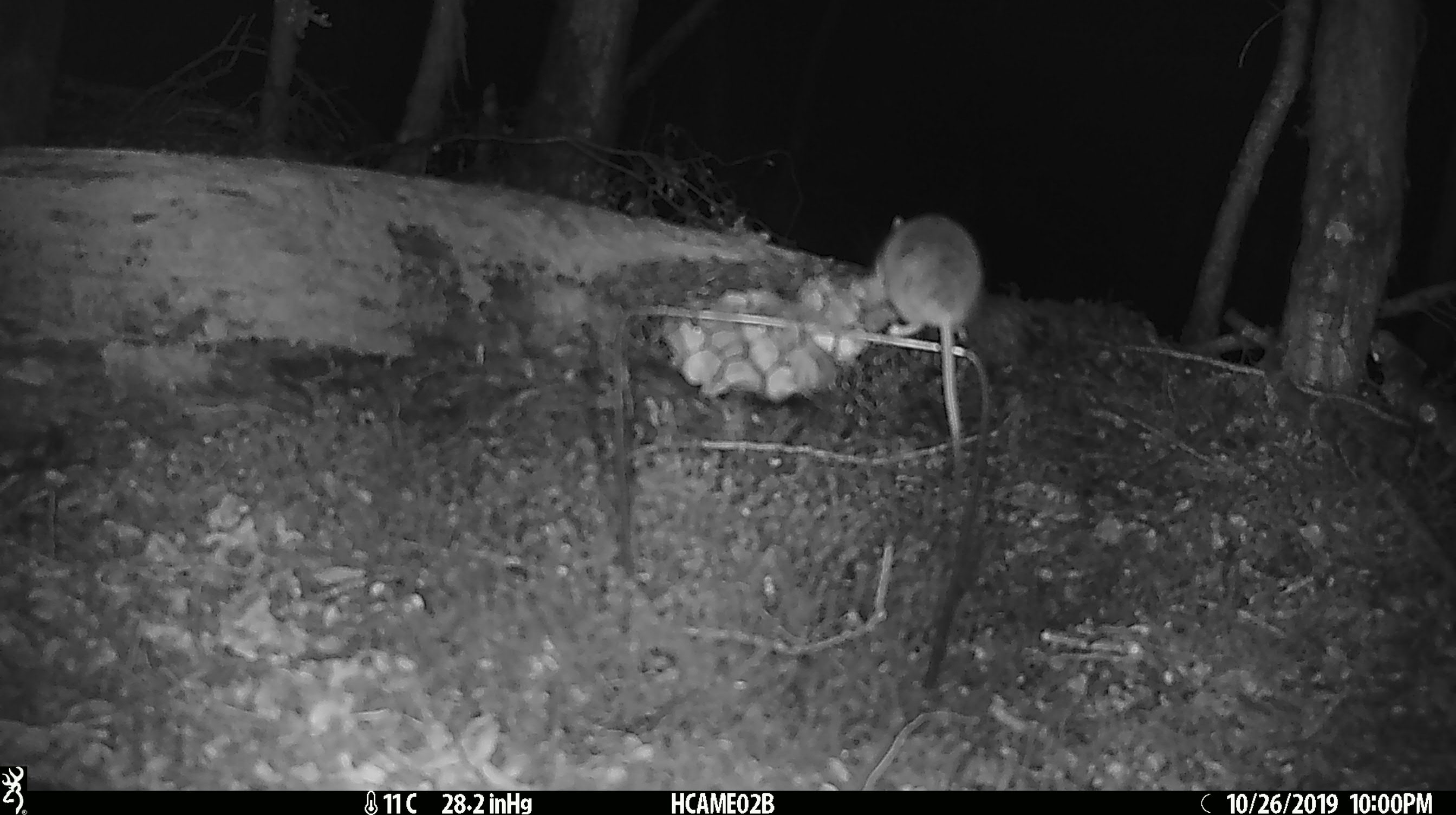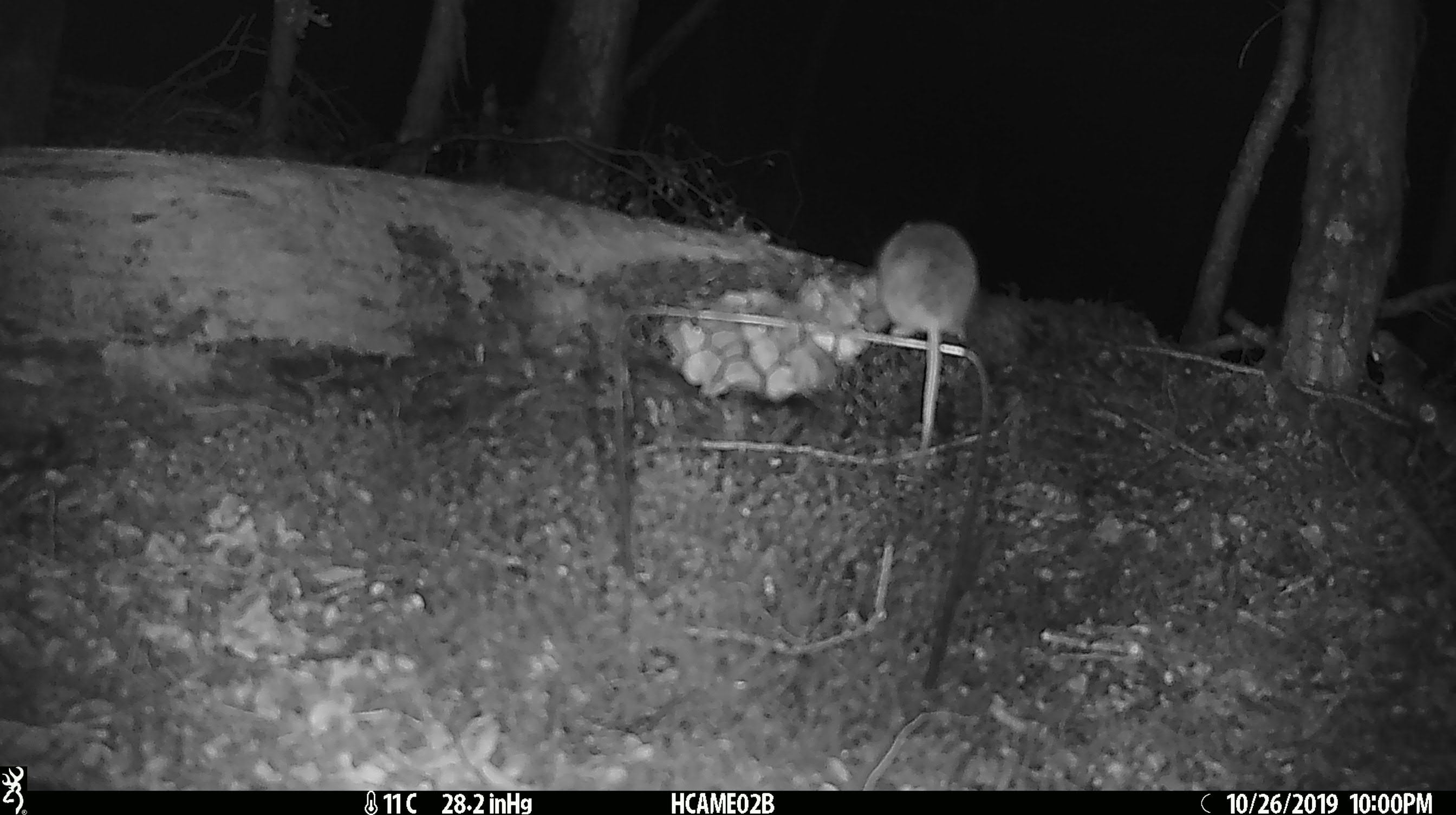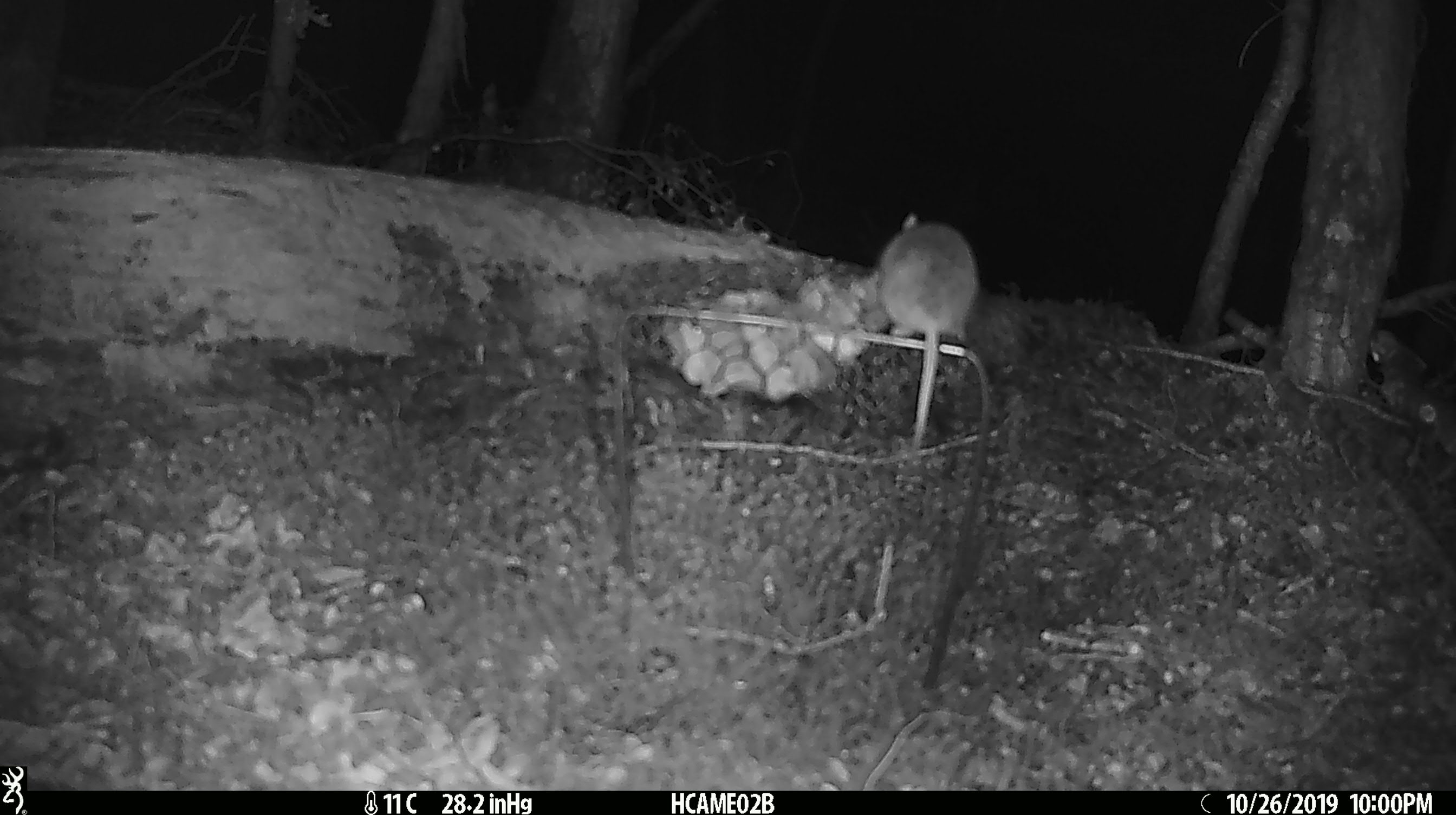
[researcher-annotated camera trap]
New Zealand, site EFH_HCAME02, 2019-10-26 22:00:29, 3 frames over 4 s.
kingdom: Animalia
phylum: Chordata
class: Mammalia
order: Rodentia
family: Muridae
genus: Mus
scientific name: Mus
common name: mouse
Mouse (Mus).